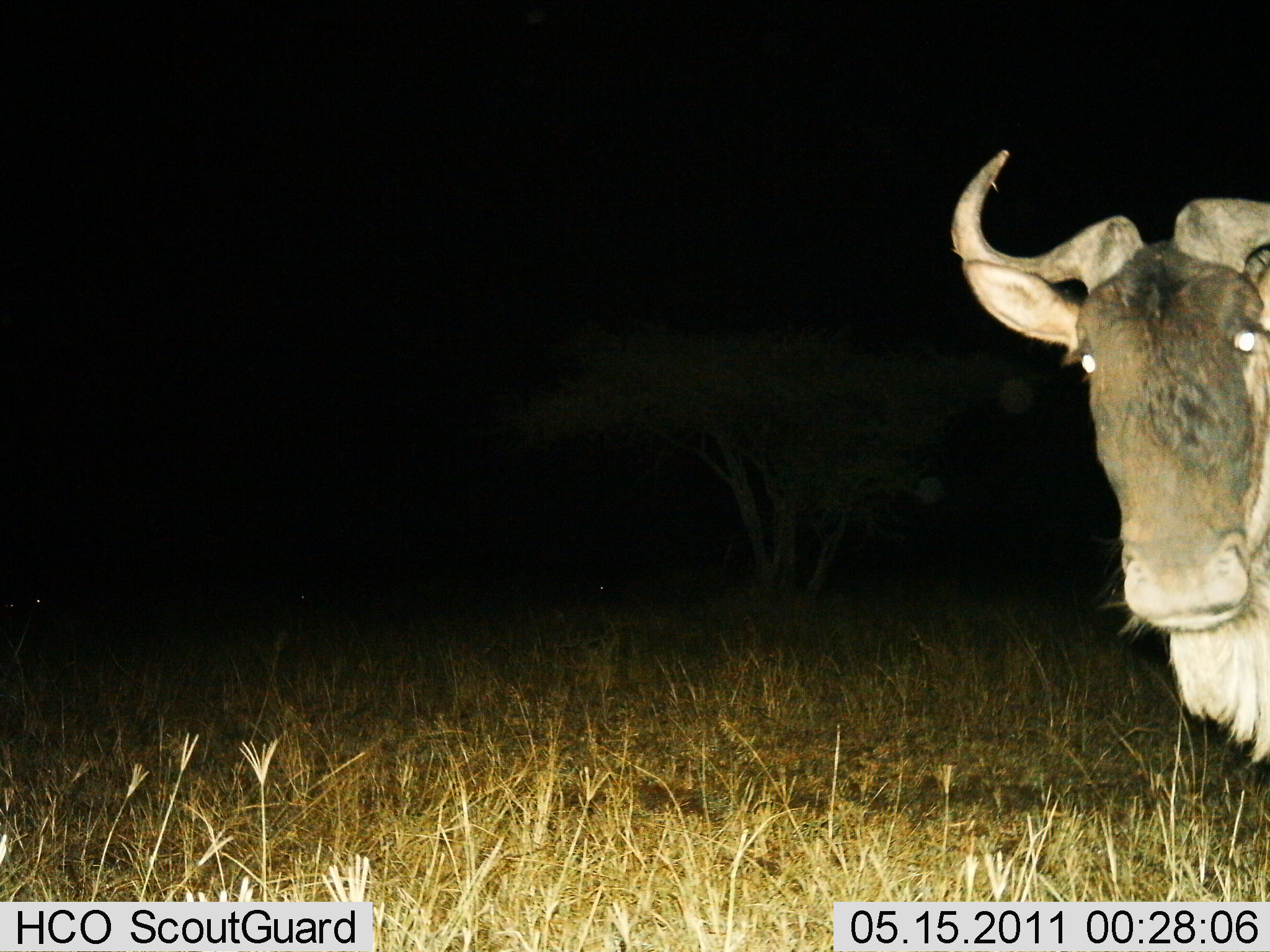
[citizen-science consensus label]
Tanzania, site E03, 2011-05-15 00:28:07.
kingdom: Animalia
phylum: Chordata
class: Mammalia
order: Artiodactyla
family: Bovidae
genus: Connochaetes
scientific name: Connochaetes taurinus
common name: blue wildebeest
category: wildebeest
Wildebeest (blue wildebeest) (Connochaetes taurinus), count 1. Behavior (volunteer vote fractions): standing 100%, resting 9%, moving 0%, interacting 0%. Young present (vote fraction): 0%. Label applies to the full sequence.